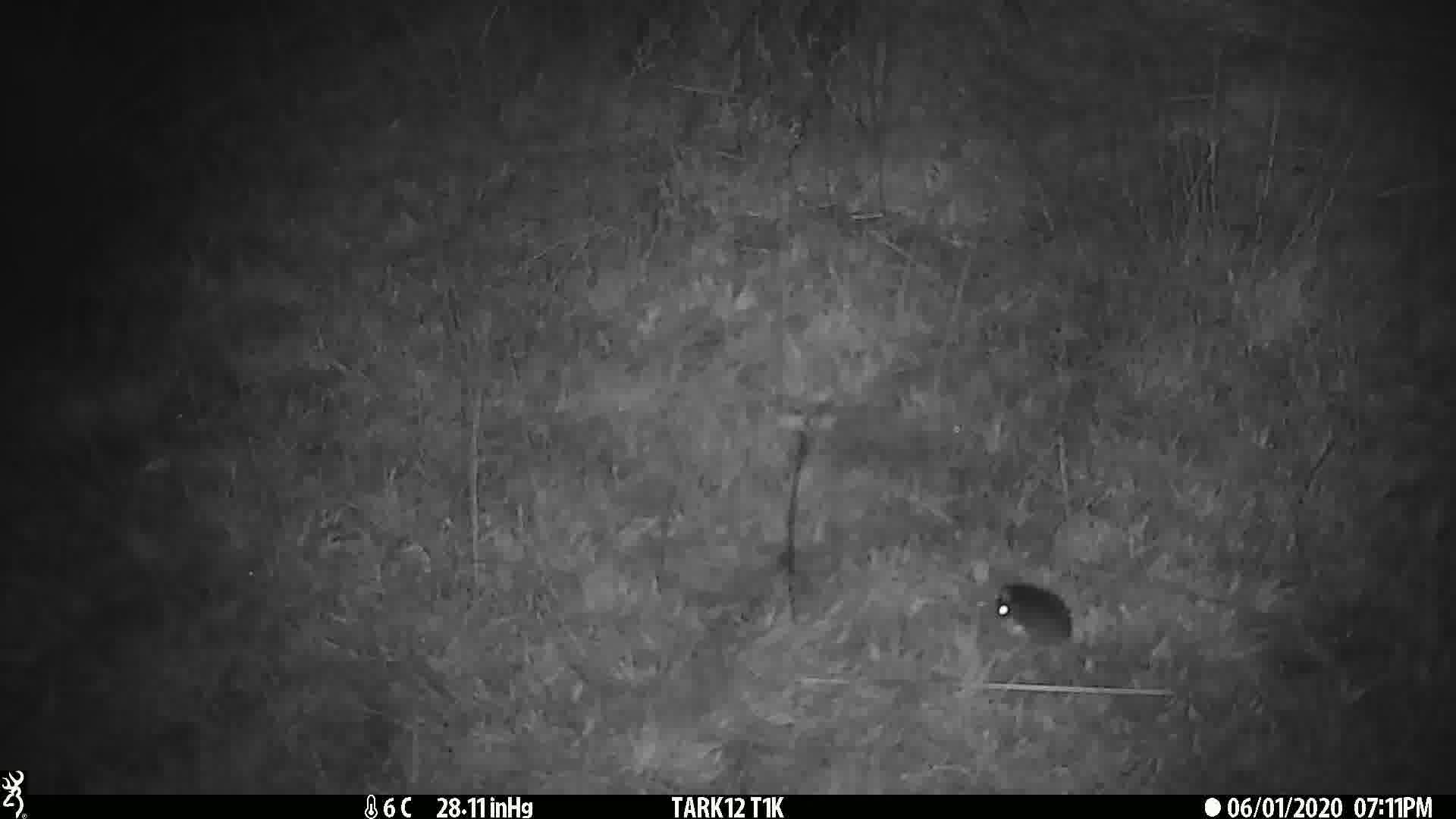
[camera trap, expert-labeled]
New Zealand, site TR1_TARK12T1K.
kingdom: Animalia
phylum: Chordata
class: Mammalia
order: Rodentia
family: Muridae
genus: Mus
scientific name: Mus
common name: mouse